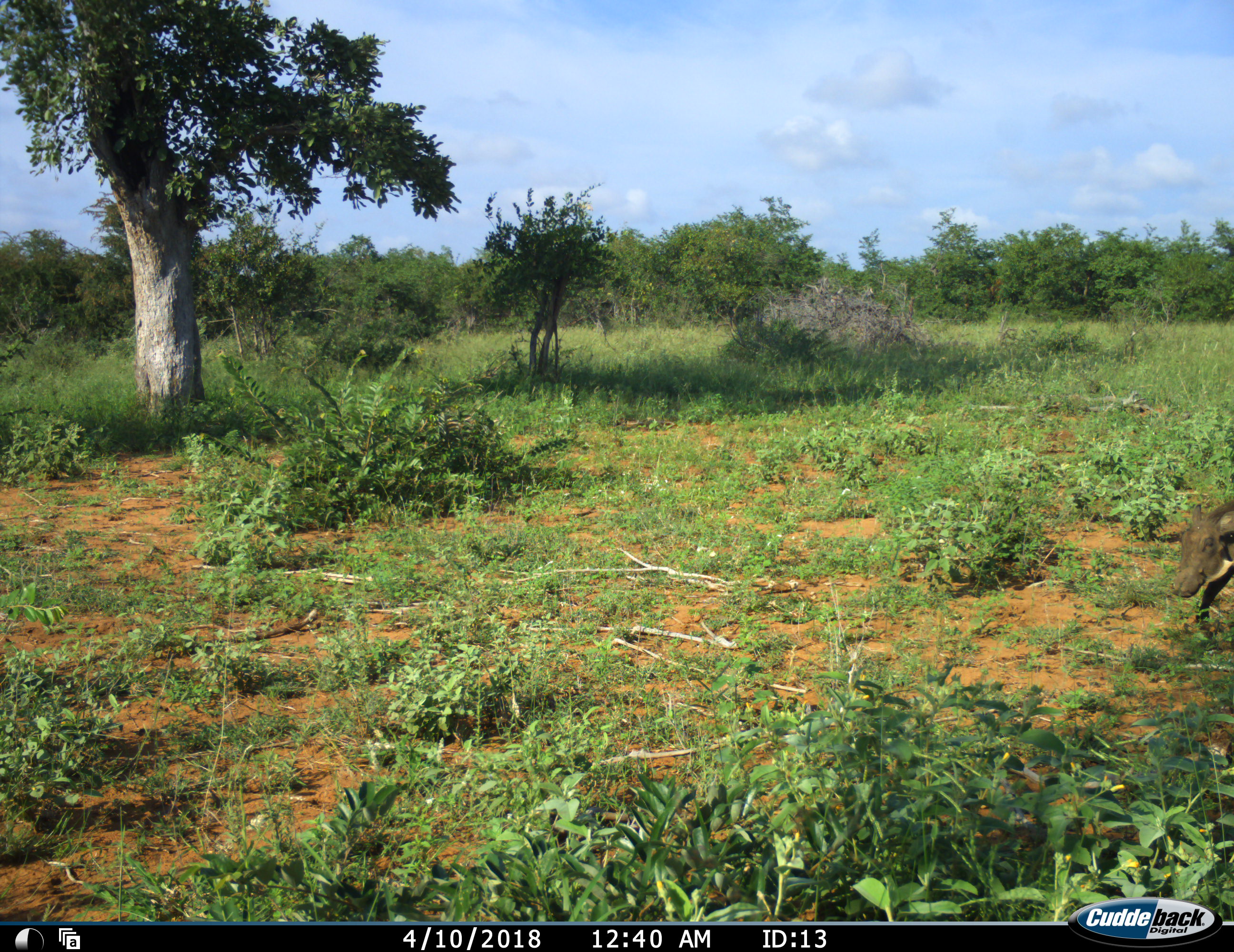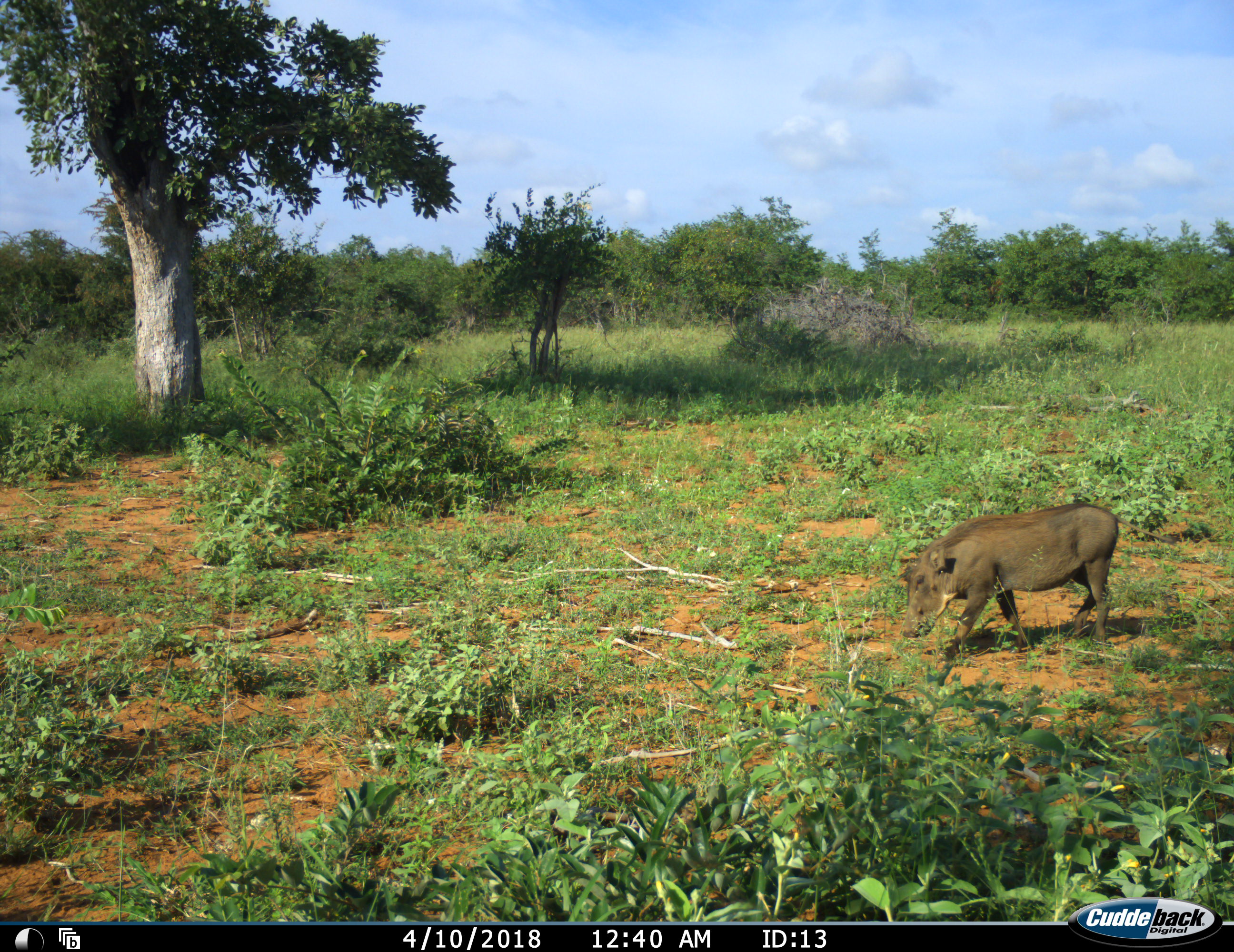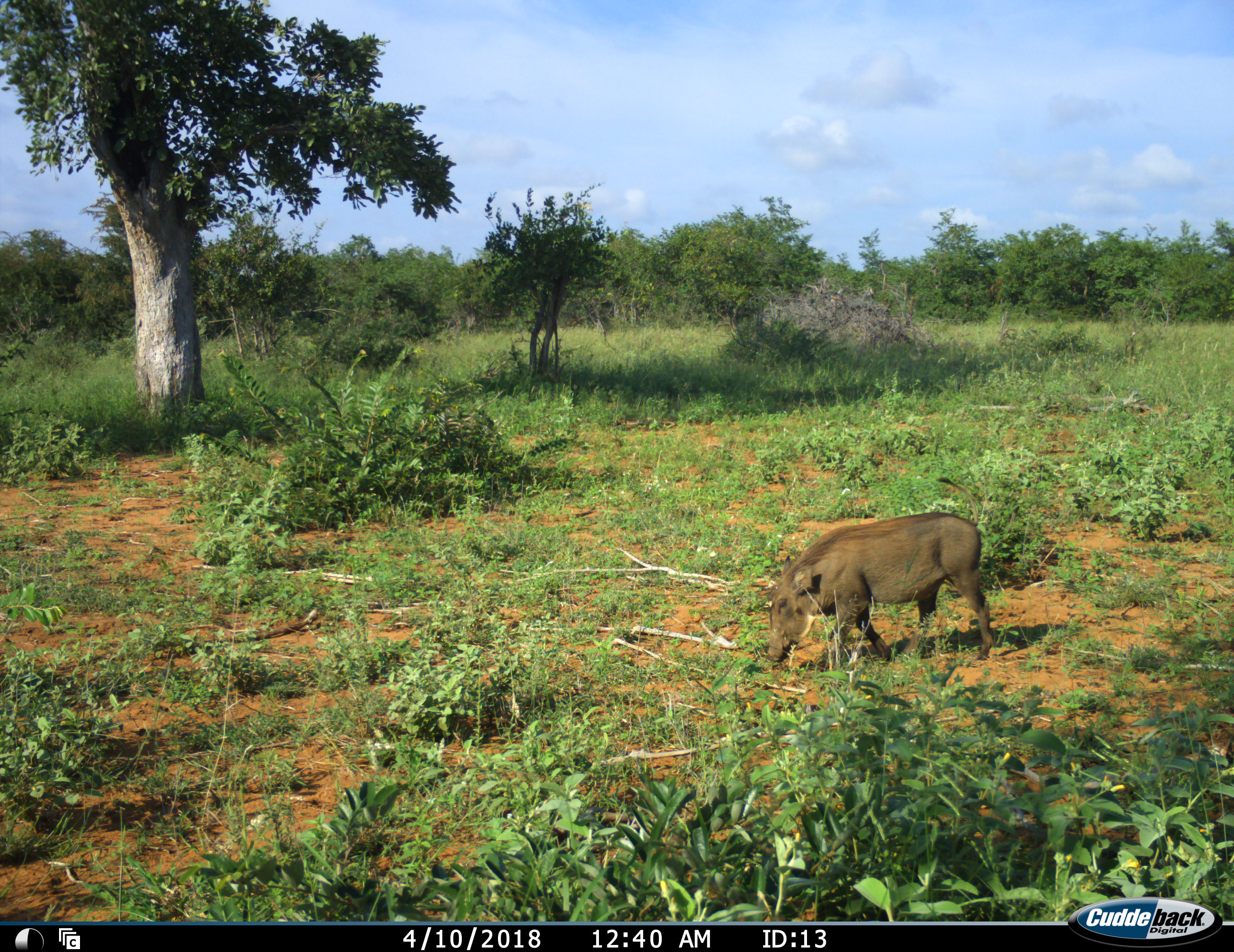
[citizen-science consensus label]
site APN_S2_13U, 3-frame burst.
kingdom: Animalia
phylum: Chordata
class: Mammalia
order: Artiodactyla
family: Suidae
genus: Phacochoerus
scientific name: Phacochoerus africanus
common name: warthog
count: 1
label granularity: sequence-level